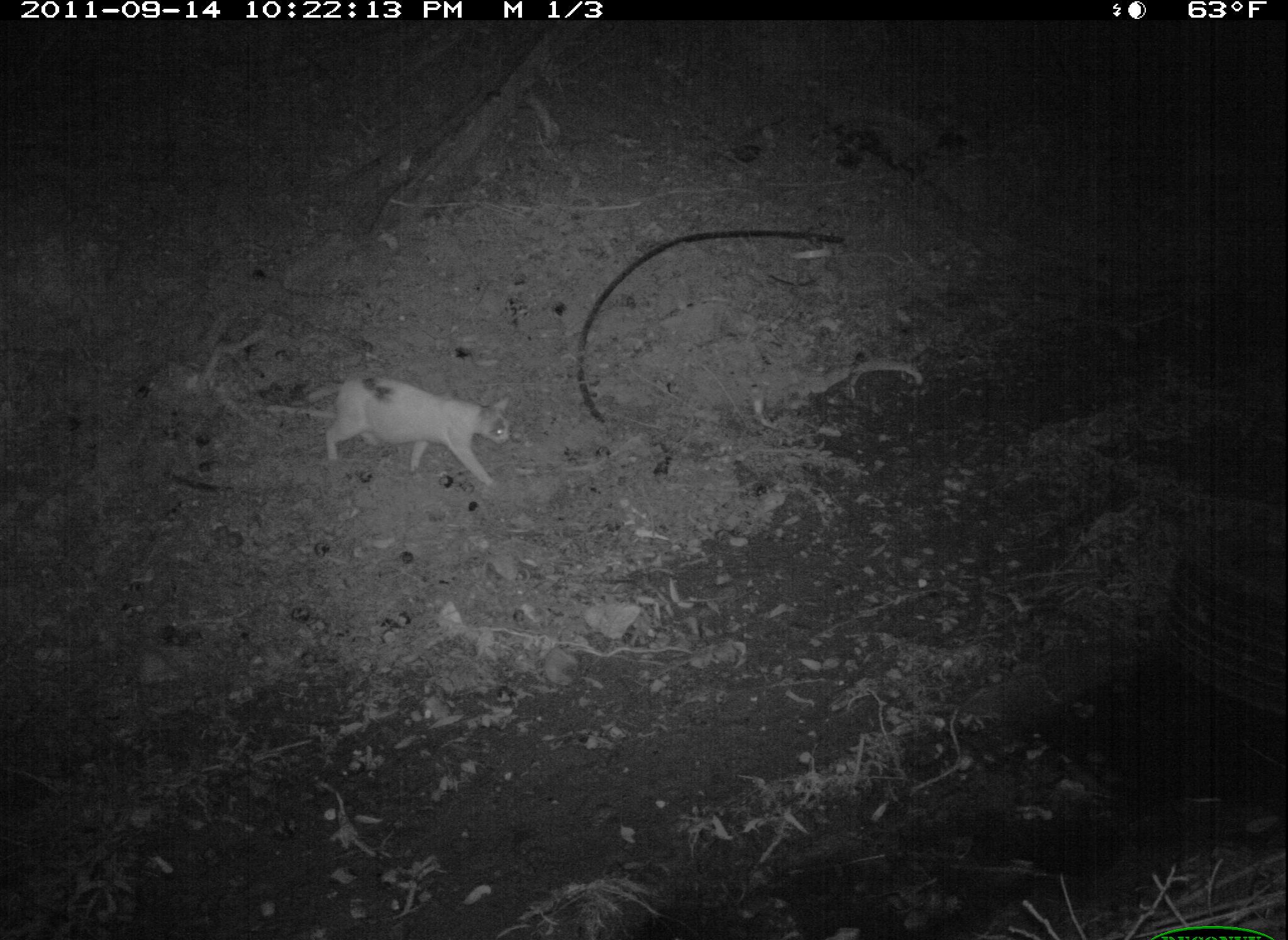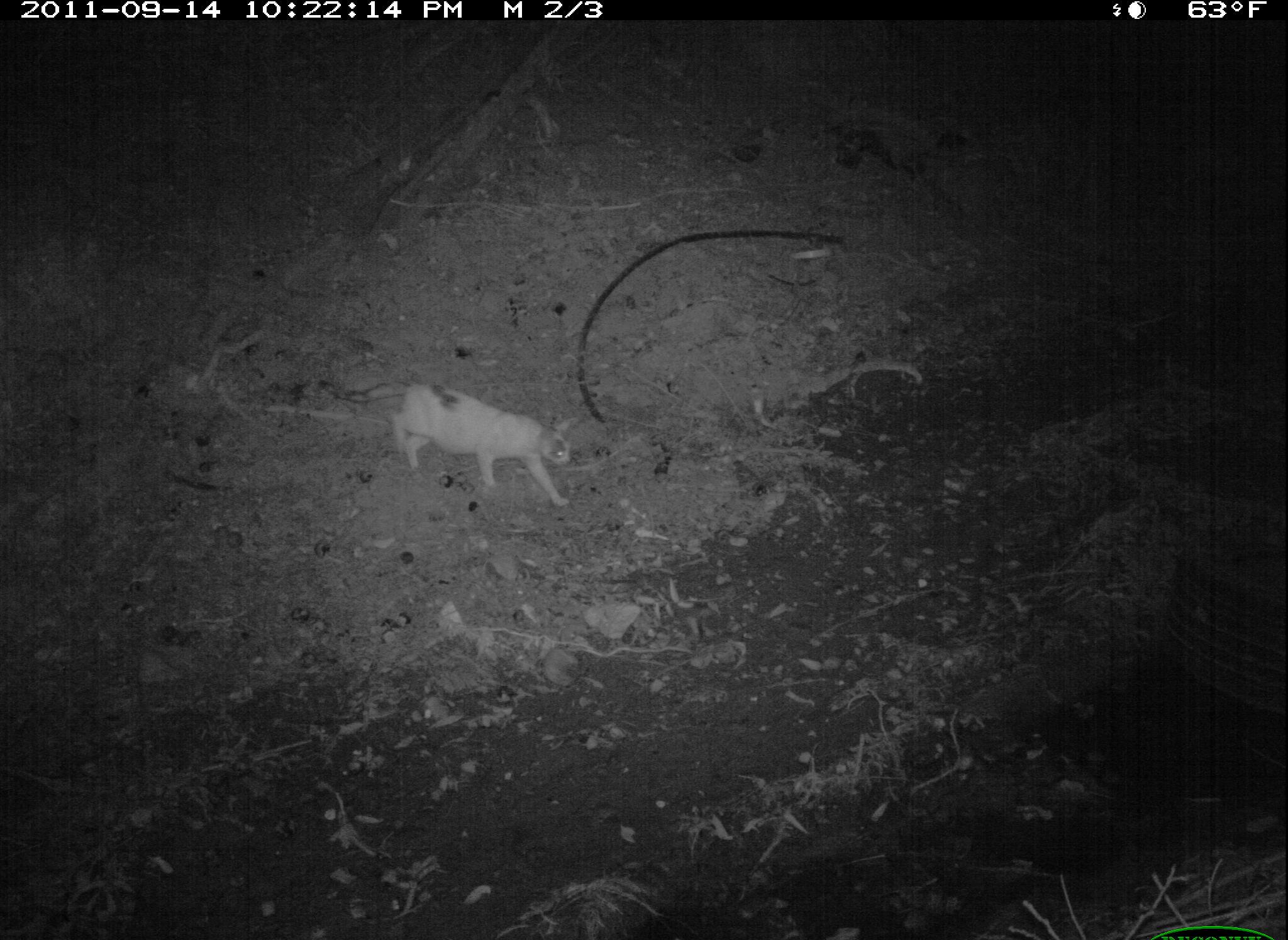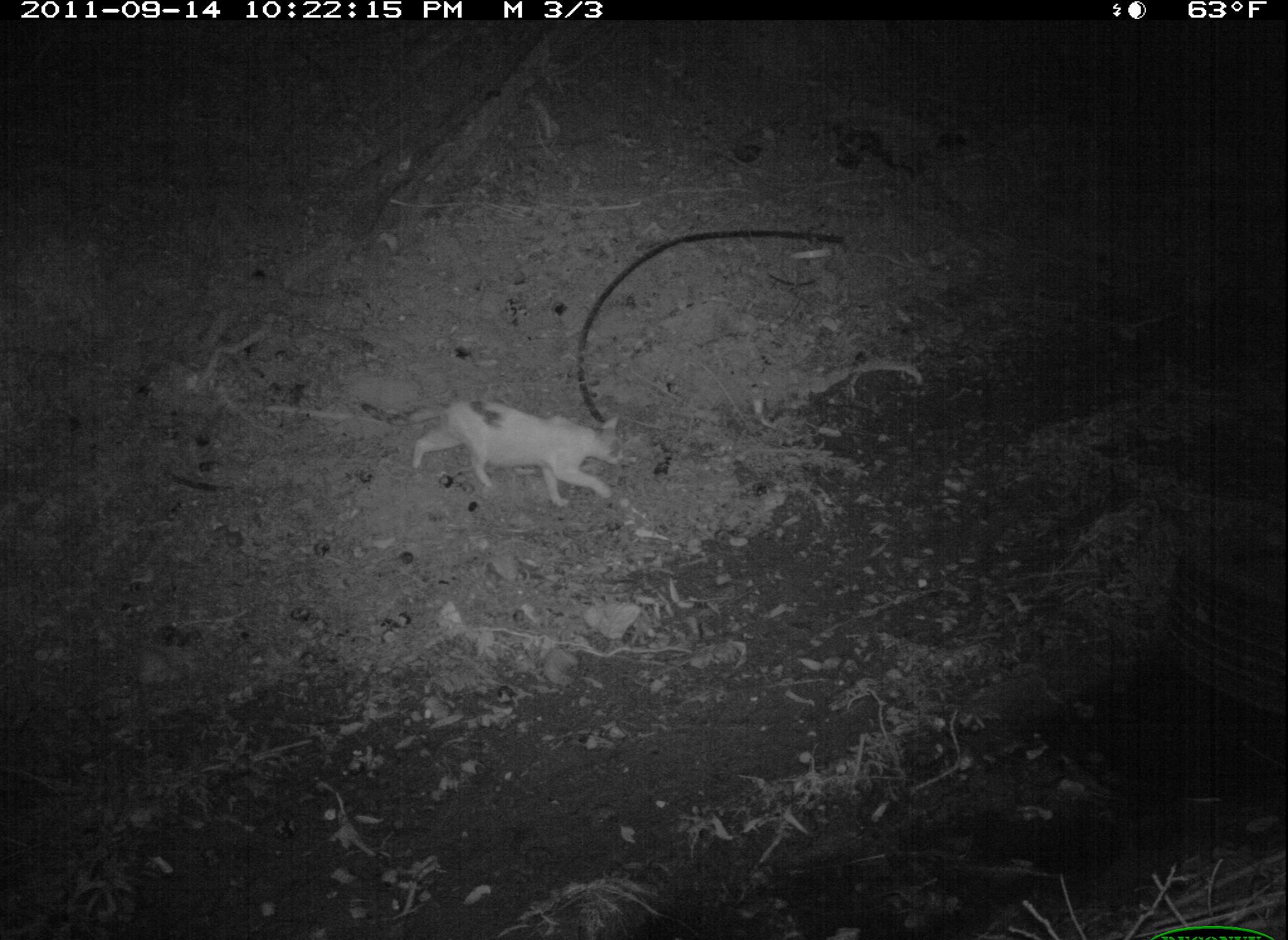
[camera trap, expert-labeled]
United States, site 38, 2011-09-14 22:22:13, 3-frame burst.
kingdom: Animalia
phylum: Chordata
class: Mammalia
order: Carnivora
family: Felidae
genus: Felis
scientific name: Felis catus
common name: cat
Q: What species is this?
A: Cat (Felis catus).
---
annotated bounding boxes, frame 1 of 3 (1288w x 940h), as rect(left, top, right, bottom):
cat: rect(272, 362, 514, 507)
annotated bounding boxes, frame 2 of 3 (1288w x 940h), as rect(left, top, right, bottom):
cat: rect(330, 361, 581, 514)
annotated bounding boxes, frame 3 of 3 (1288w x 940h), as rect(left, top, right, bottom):
cat: rect(348, 390, 647, 518)